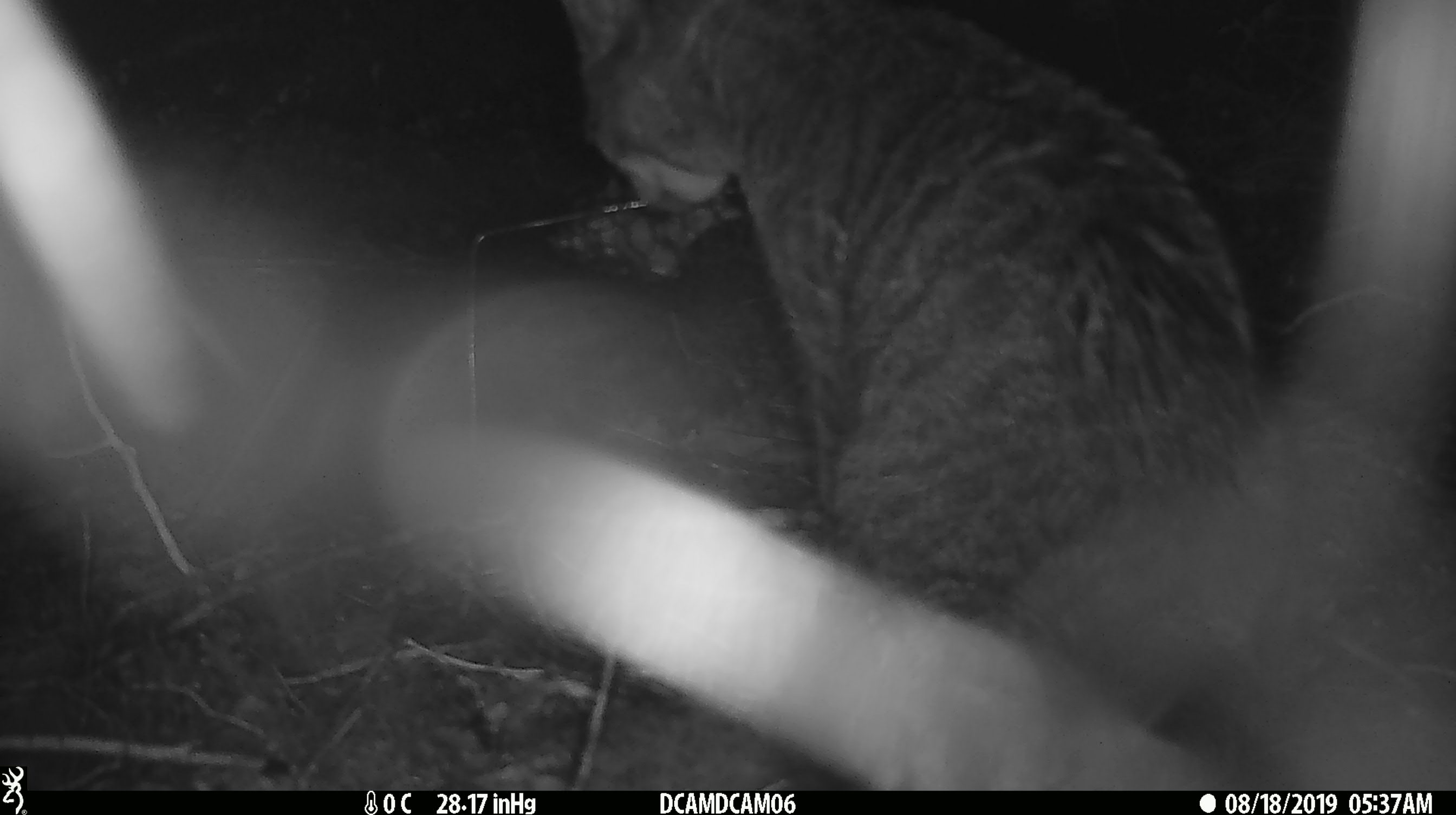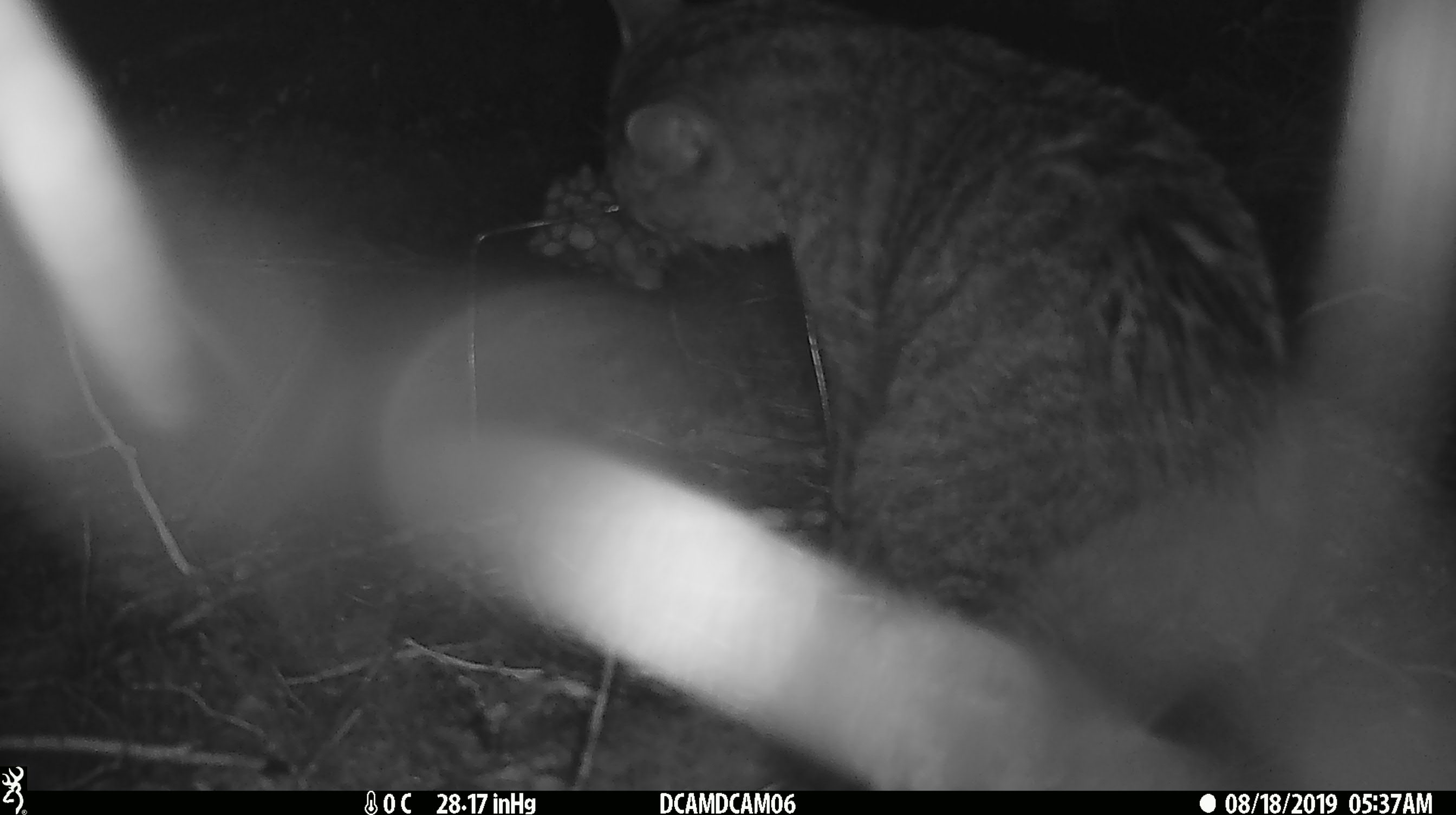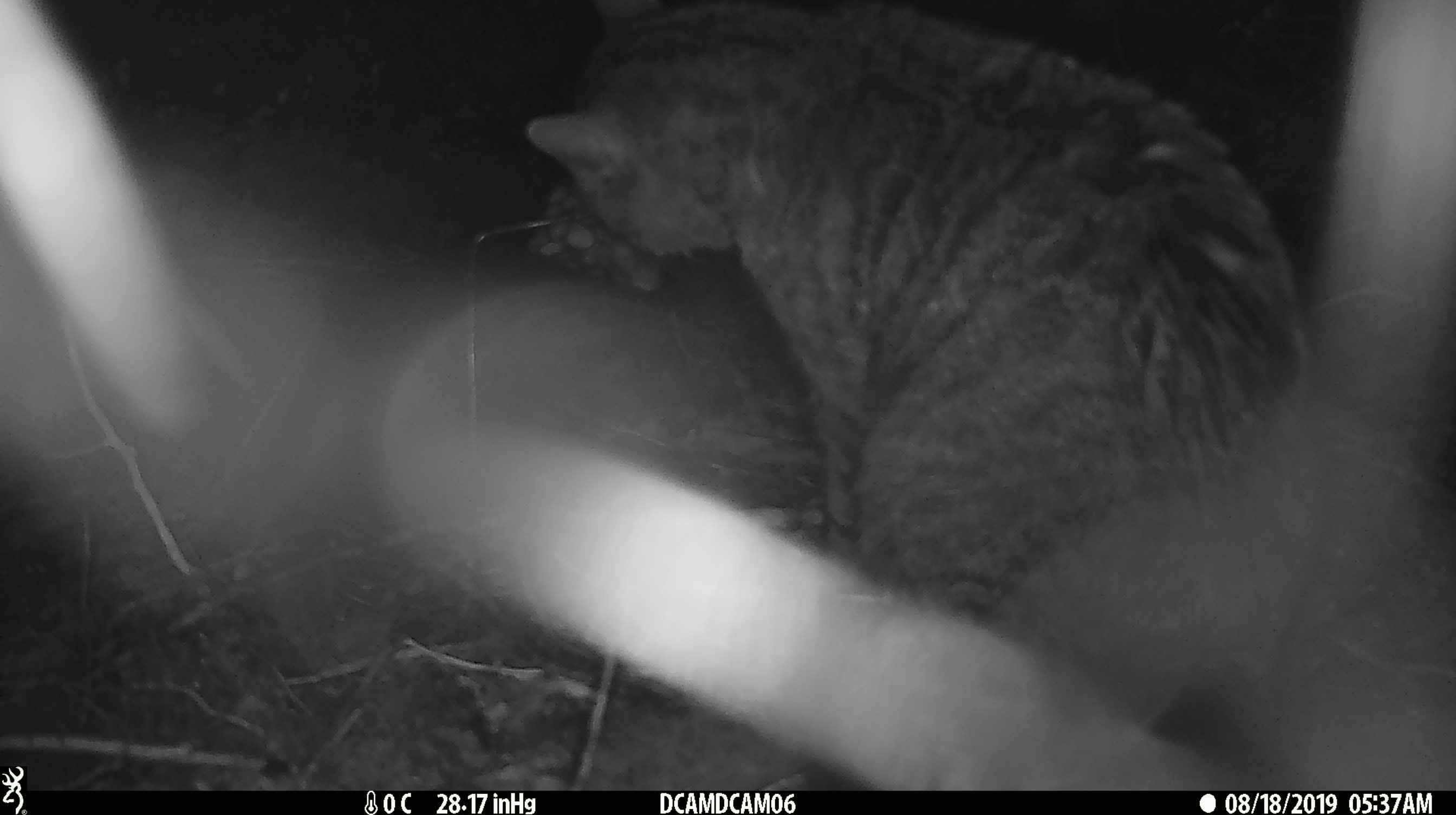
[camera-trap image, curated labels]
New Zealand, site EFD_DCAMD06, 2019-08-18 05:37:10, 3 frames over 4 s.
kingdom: Animalia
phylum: Chordata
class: Mammalia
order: Carnivora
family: Felidae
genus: Felis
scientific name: Felis catus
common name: domestic cat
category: cat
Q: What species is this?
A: Cat (domestic cat) (Felis catus).